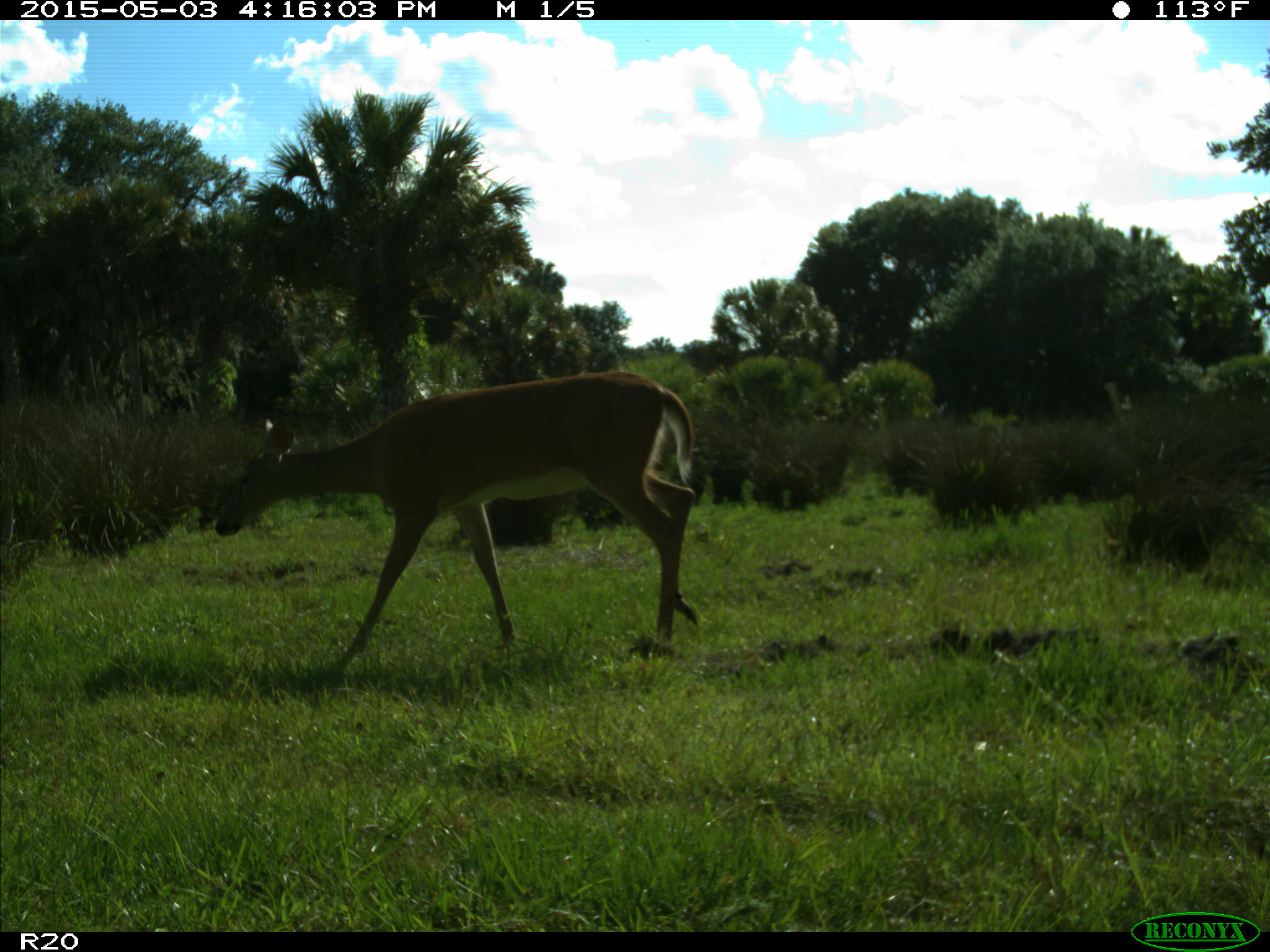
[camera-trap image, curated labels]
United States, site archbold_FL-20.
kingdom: Animalia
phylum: Chordata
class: Mammalia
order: Artiodactyla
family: Cervidae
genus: Odocoileus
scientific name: Odocoileus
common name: deer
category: unidentified deer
Unidentified deer (deer) (Odocoileus).